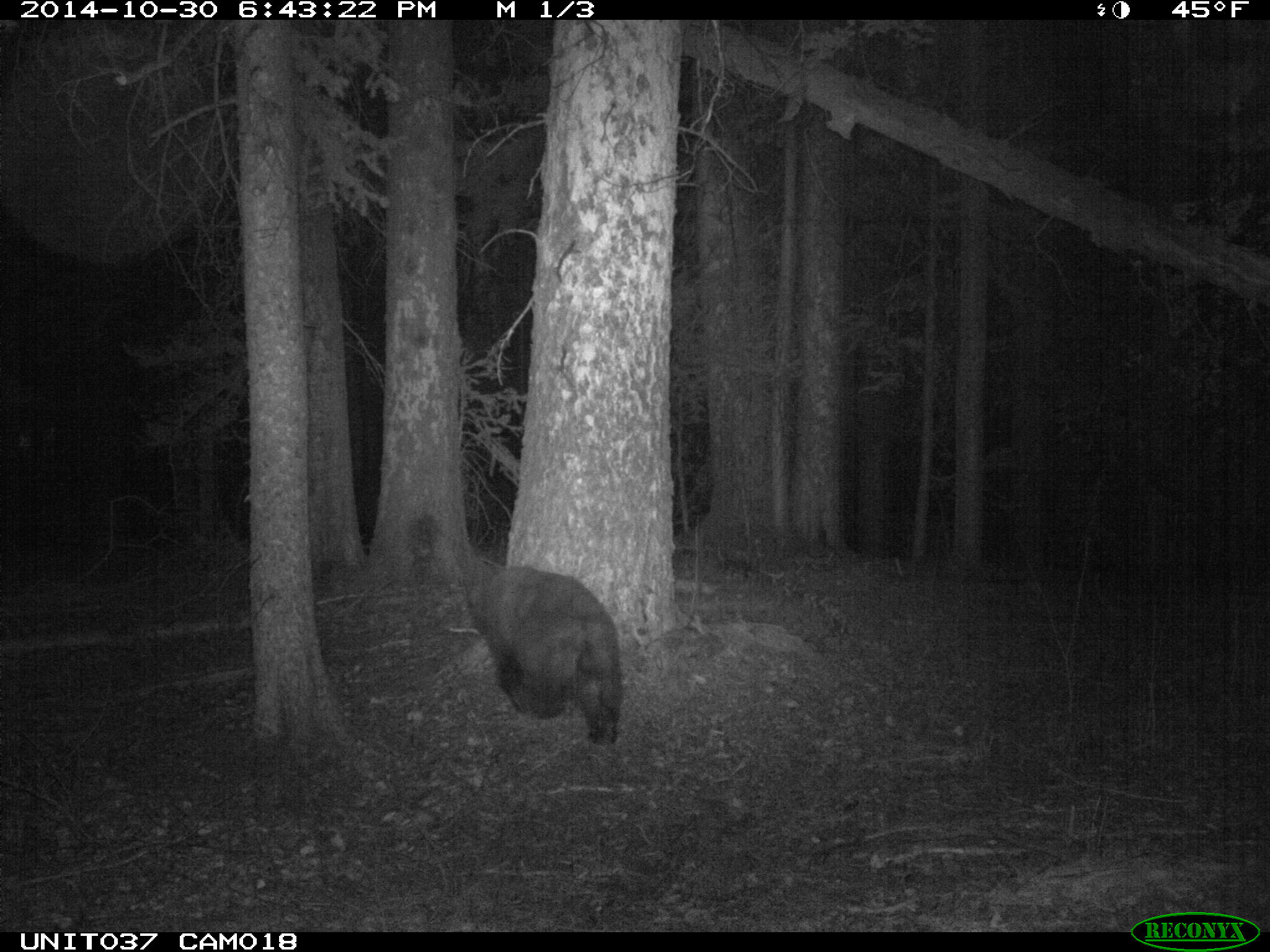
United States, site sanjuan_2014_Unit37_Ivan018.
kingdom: Animalia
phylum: Chordata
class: Mammalia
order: Carnivora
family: Ursidae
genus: Ursus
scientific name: Ursus americanus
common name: american black bear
Ursus americanus (american black bear).